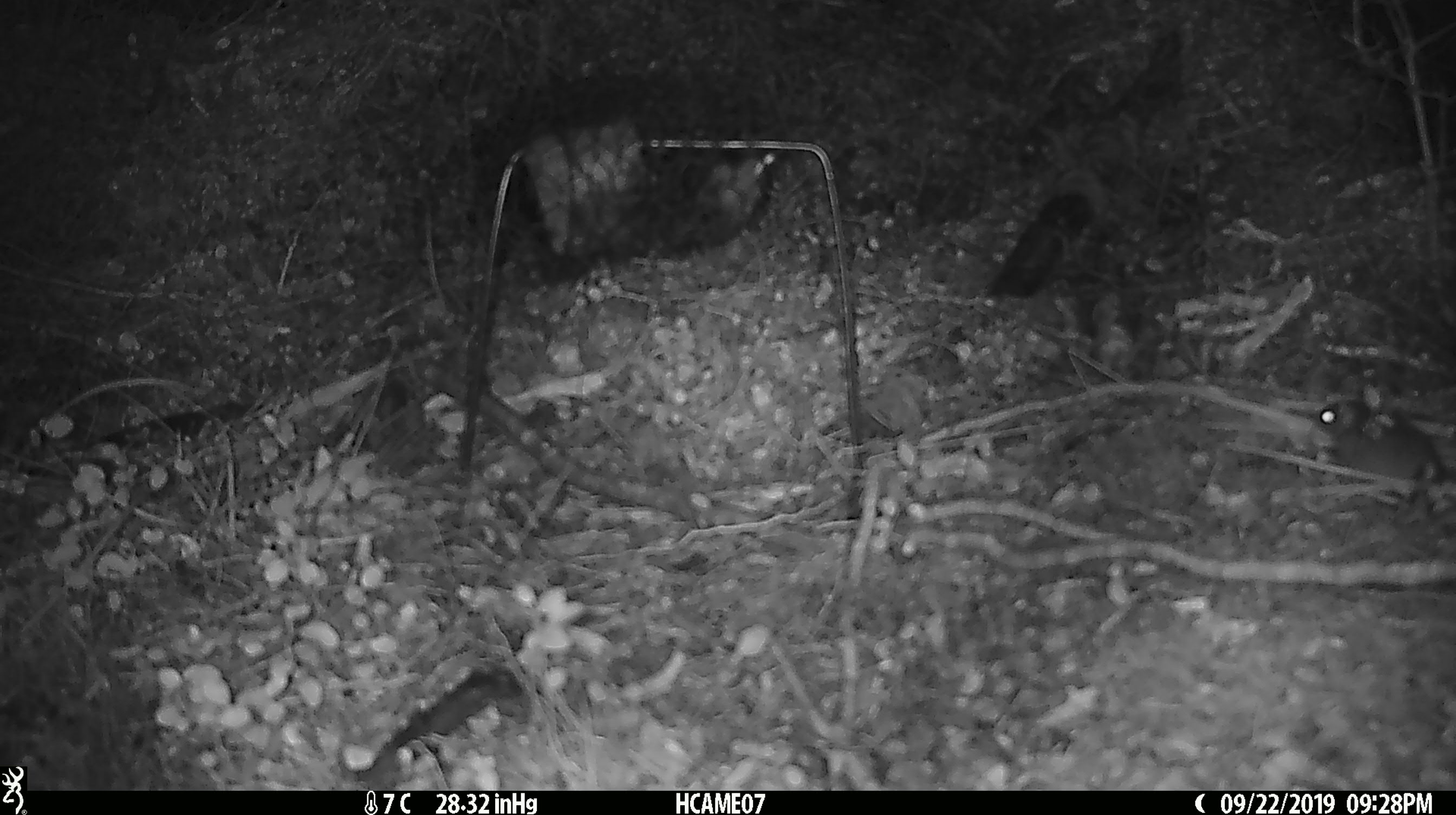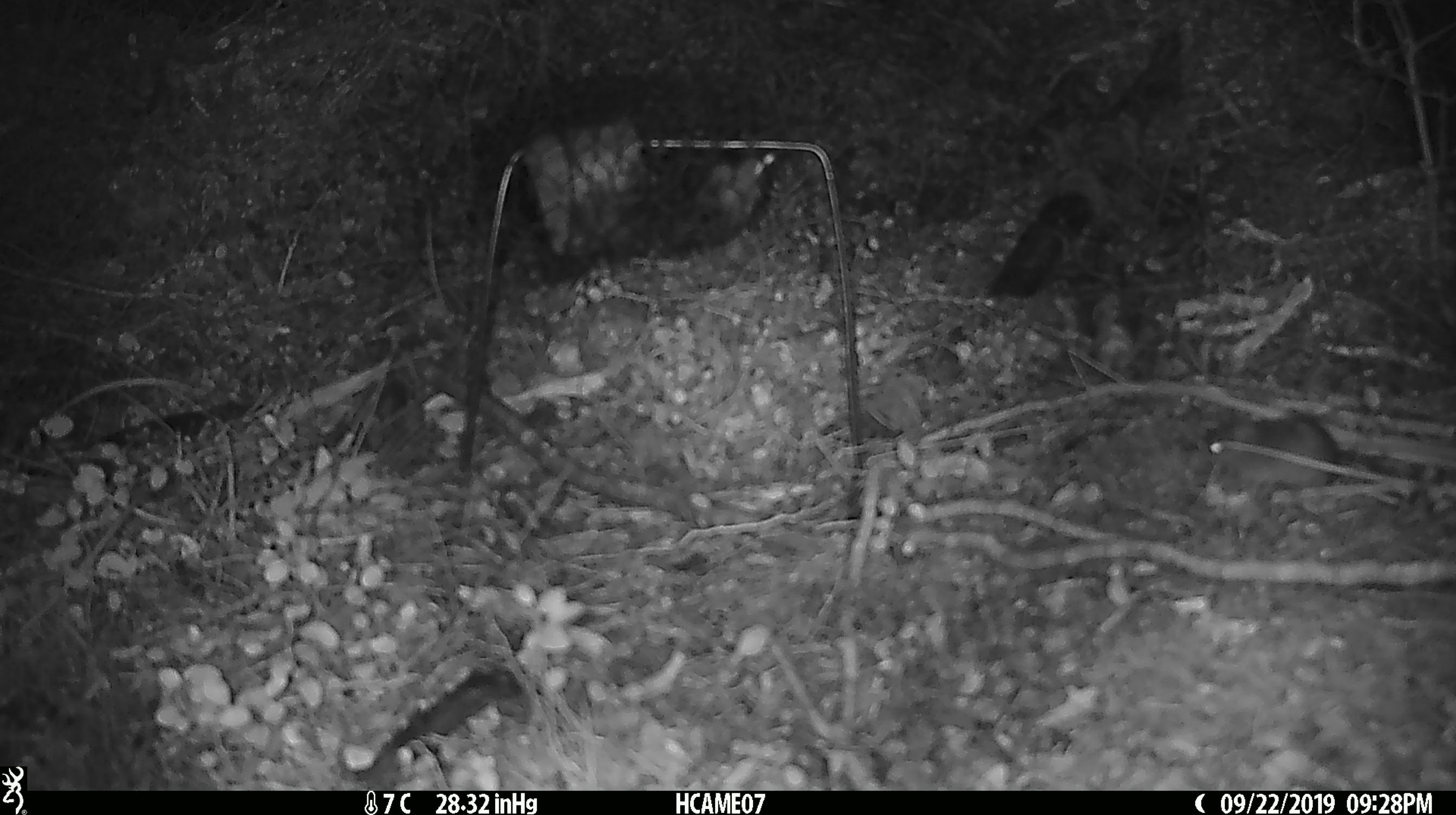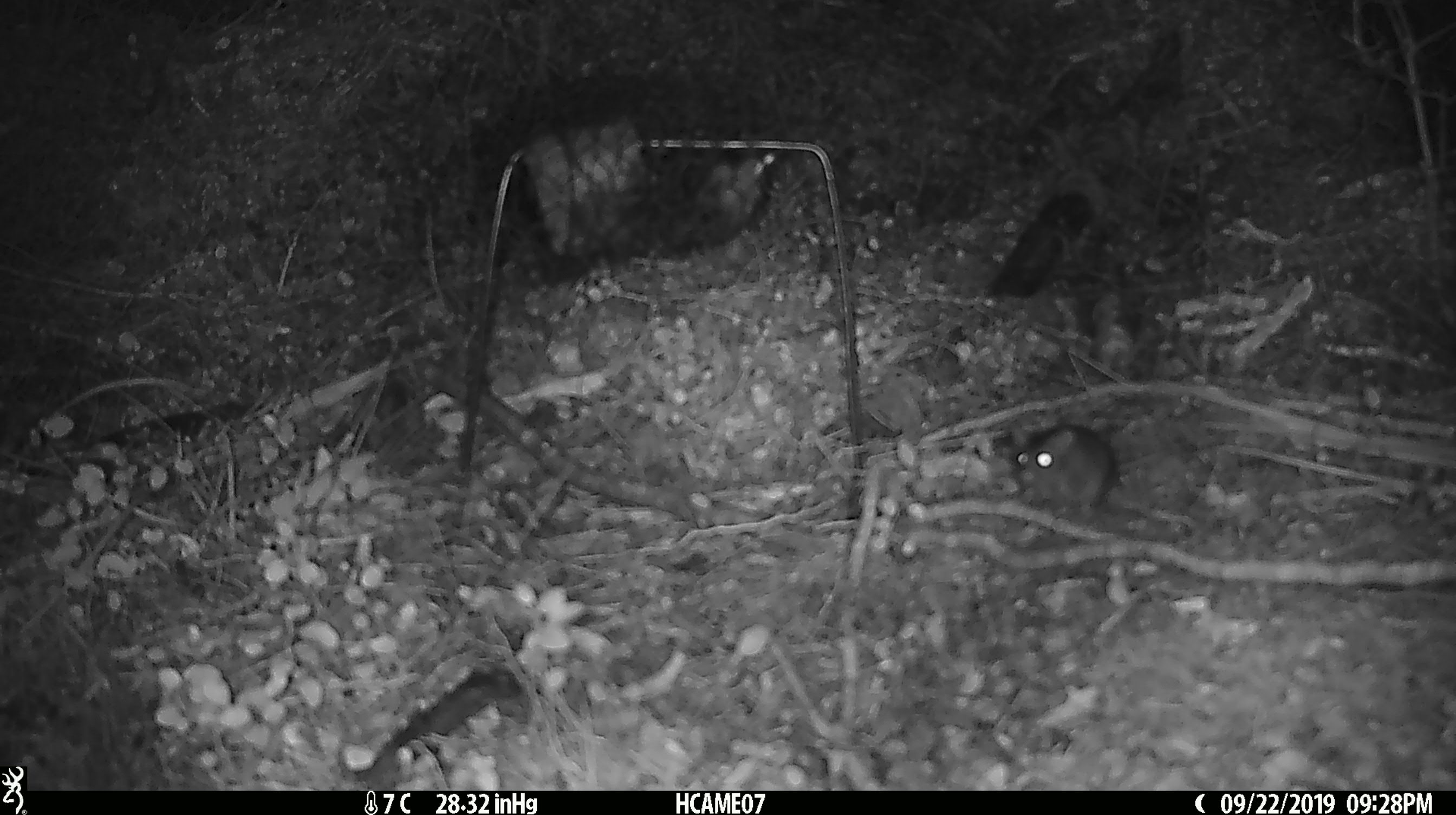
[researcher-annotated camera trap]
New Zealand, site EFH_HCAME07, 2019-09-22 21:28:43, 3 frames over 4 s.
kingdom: Animalia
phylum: Chordata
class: Mammalia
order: Rodentia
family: Muridae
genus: Mus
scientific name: Mus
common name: mouse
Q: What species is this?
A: Mouse (Mus).